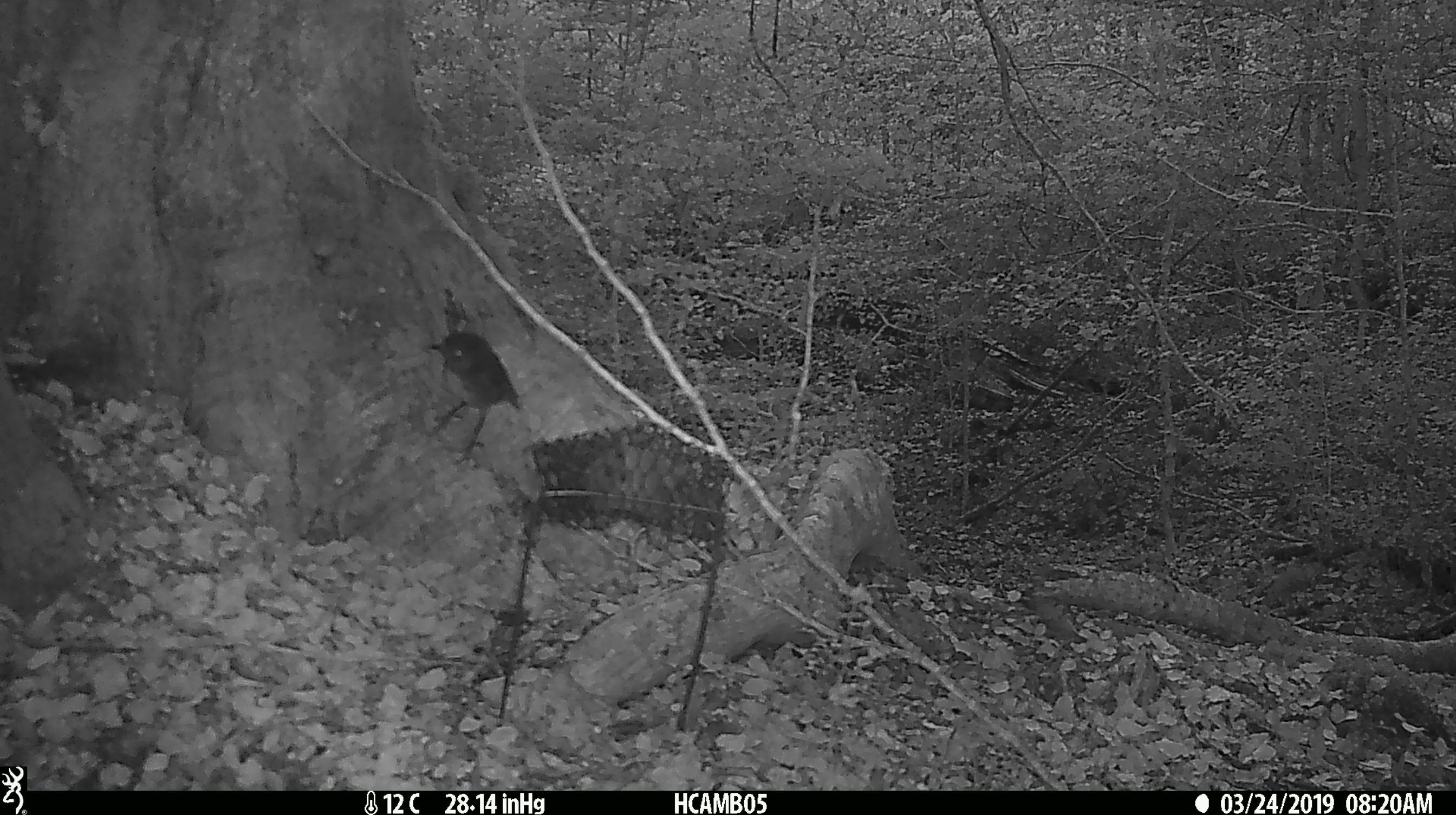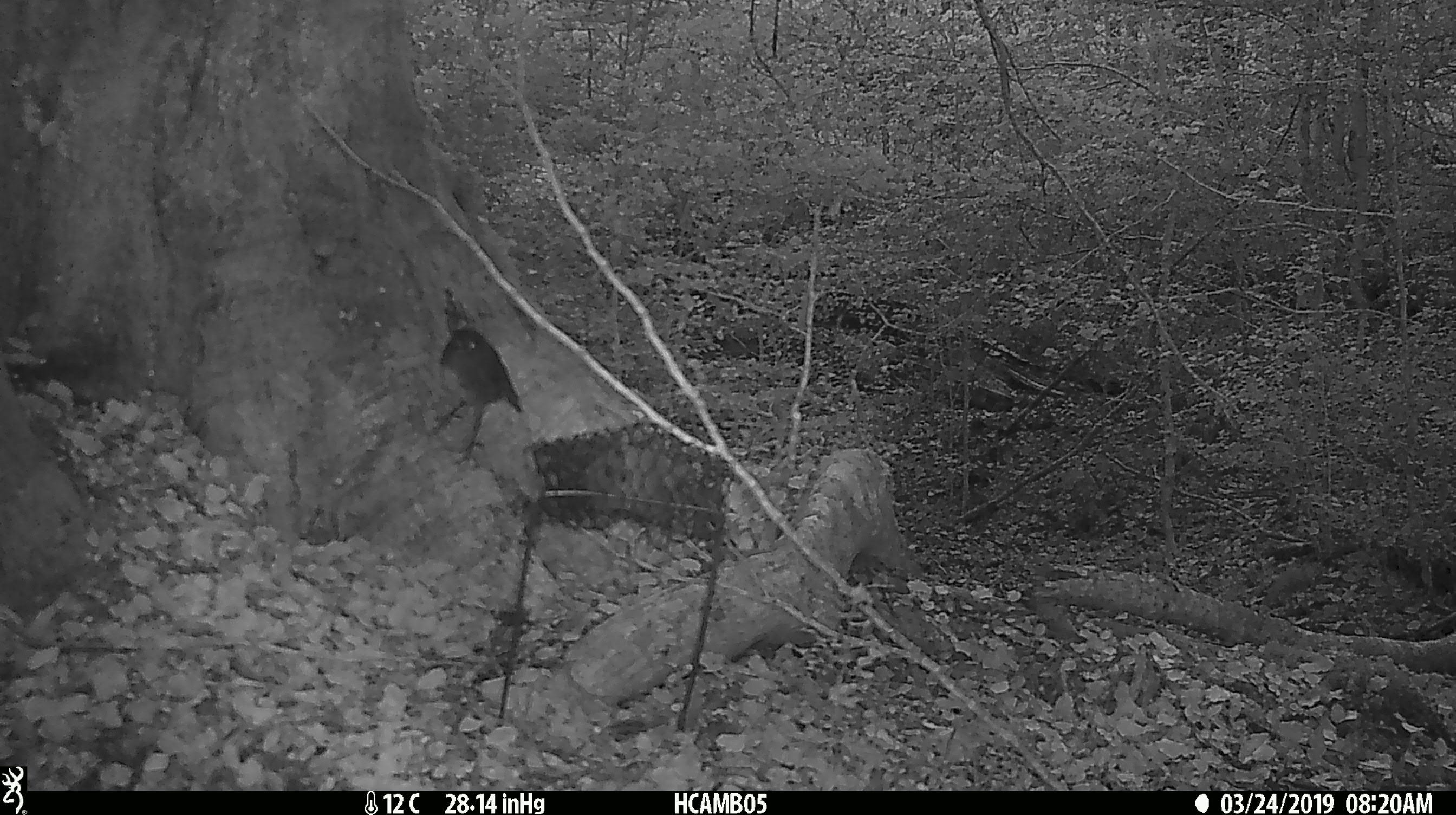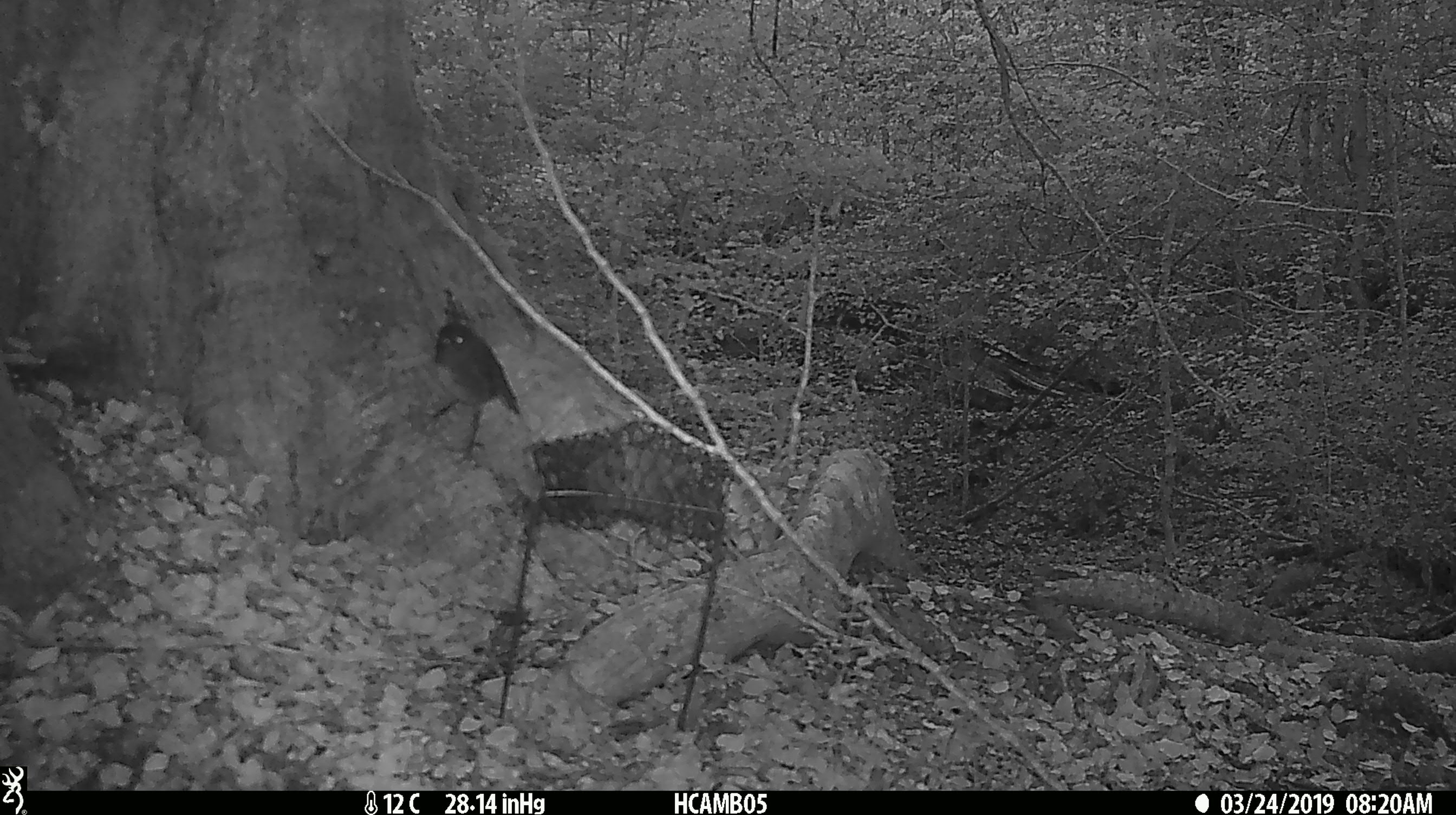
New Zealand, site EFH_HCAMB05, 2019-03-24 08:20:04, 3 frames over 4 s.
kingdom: Animalia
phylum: Chordata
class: Aves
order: Passeriformes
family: Petroicidae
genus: Petroica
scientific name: Petroica australis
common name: new zealand robin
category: robin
Robin (new zealand robin) (Petroica australis).